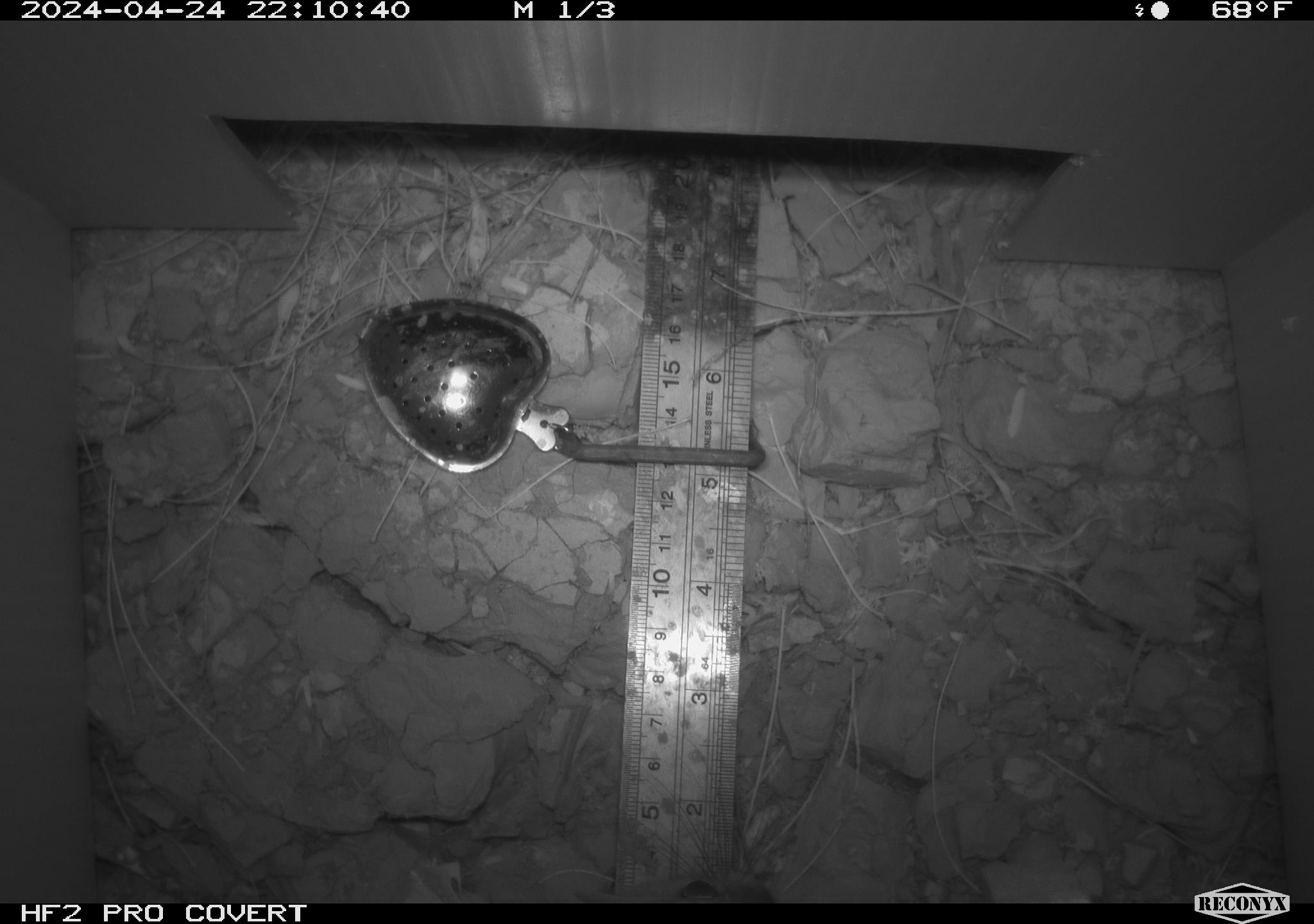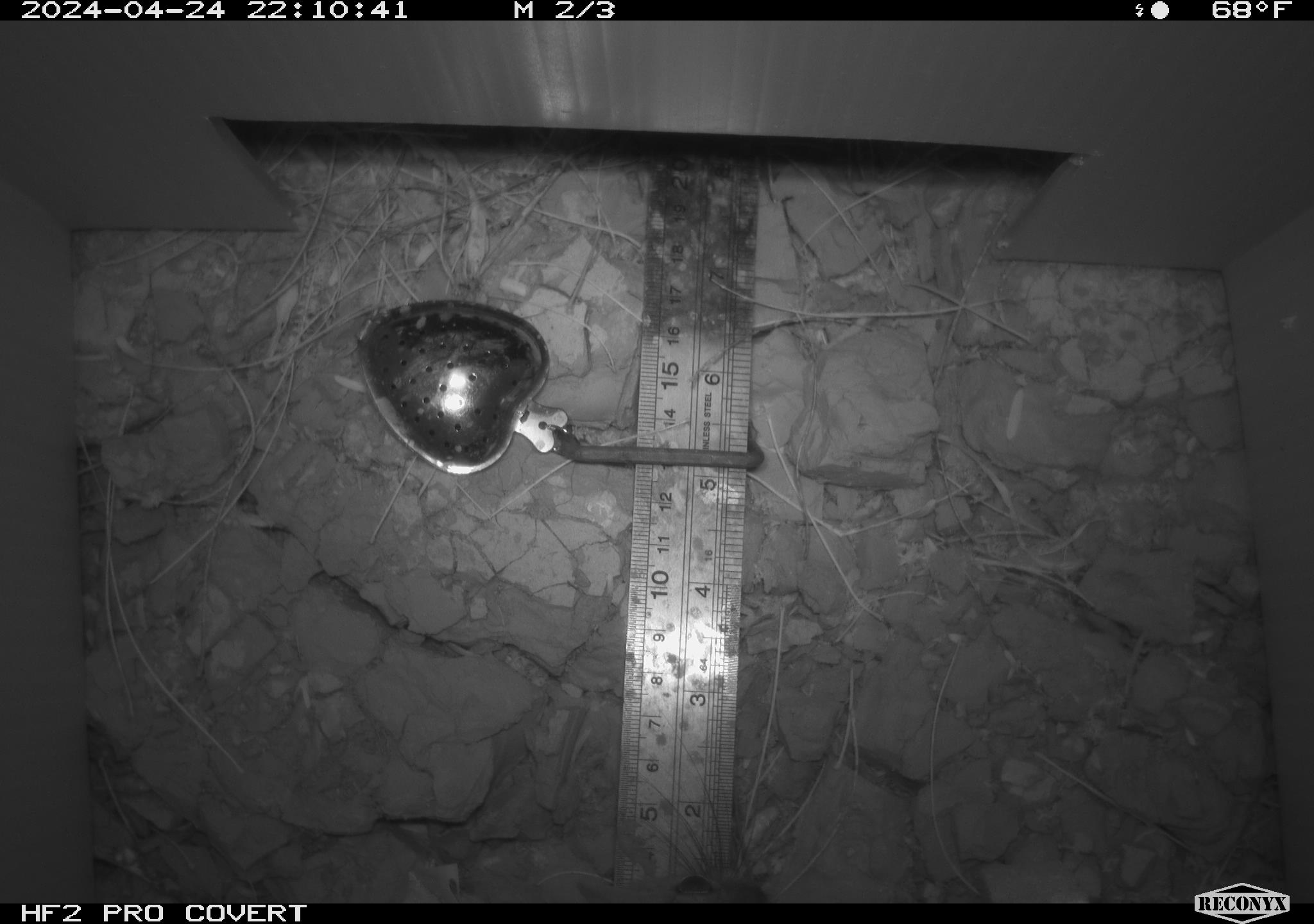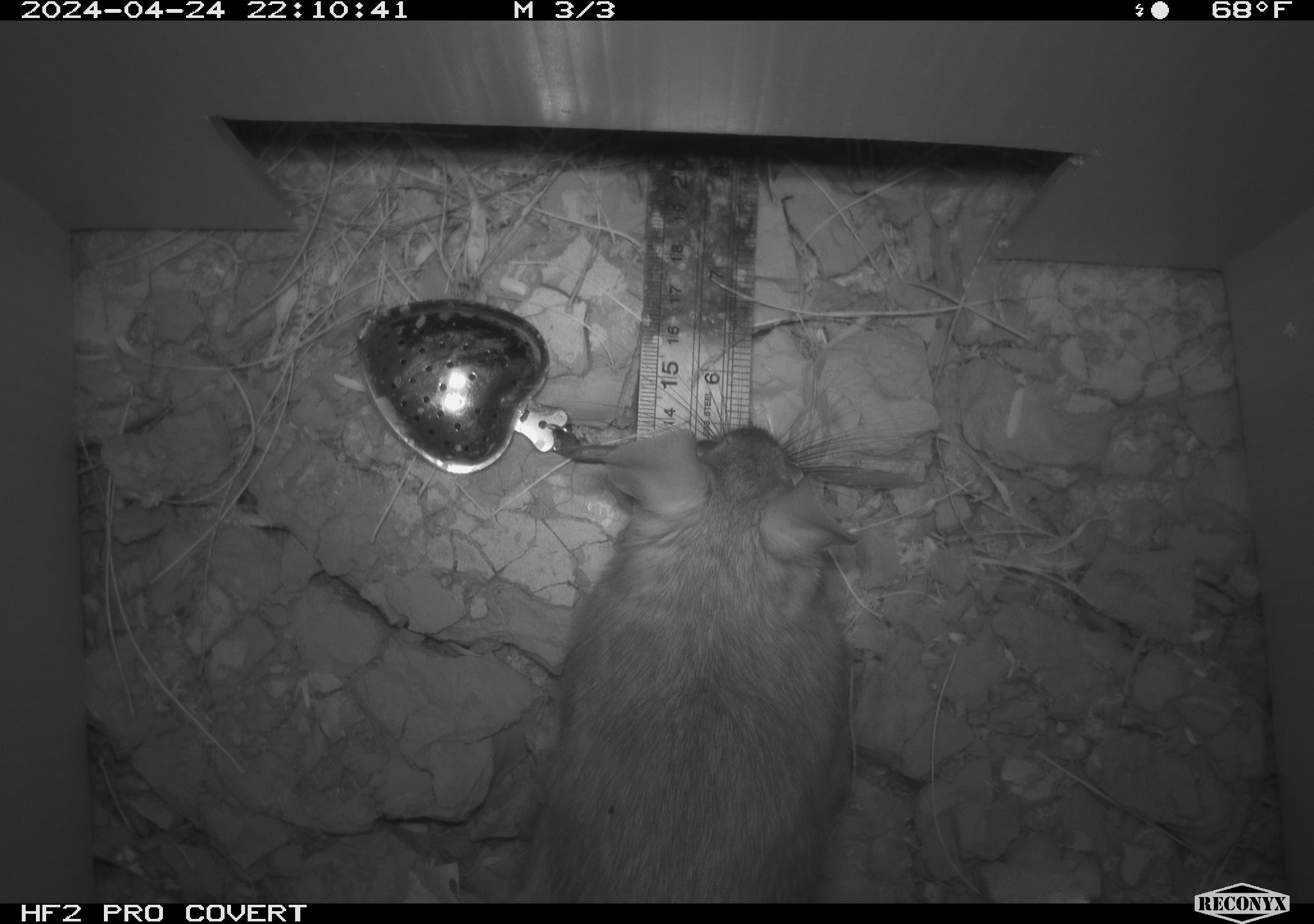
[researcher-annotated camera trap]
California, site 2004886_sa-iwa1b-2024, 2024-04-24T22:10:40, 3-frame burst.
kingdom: Animalia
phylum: Chordata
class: Mammalia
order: Rodentia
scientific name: Rodentia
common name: mouse species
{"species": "mouse species (Rodentia)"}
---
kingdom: Animalia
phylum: Chordata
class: Mammalia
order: Rodentia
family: Cricetidae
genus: Neotoma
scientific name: Neotoma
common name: pack rat or woodrat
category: neotoma species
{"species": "neotoma species (pack rat or woodrat) (Neotoma)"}